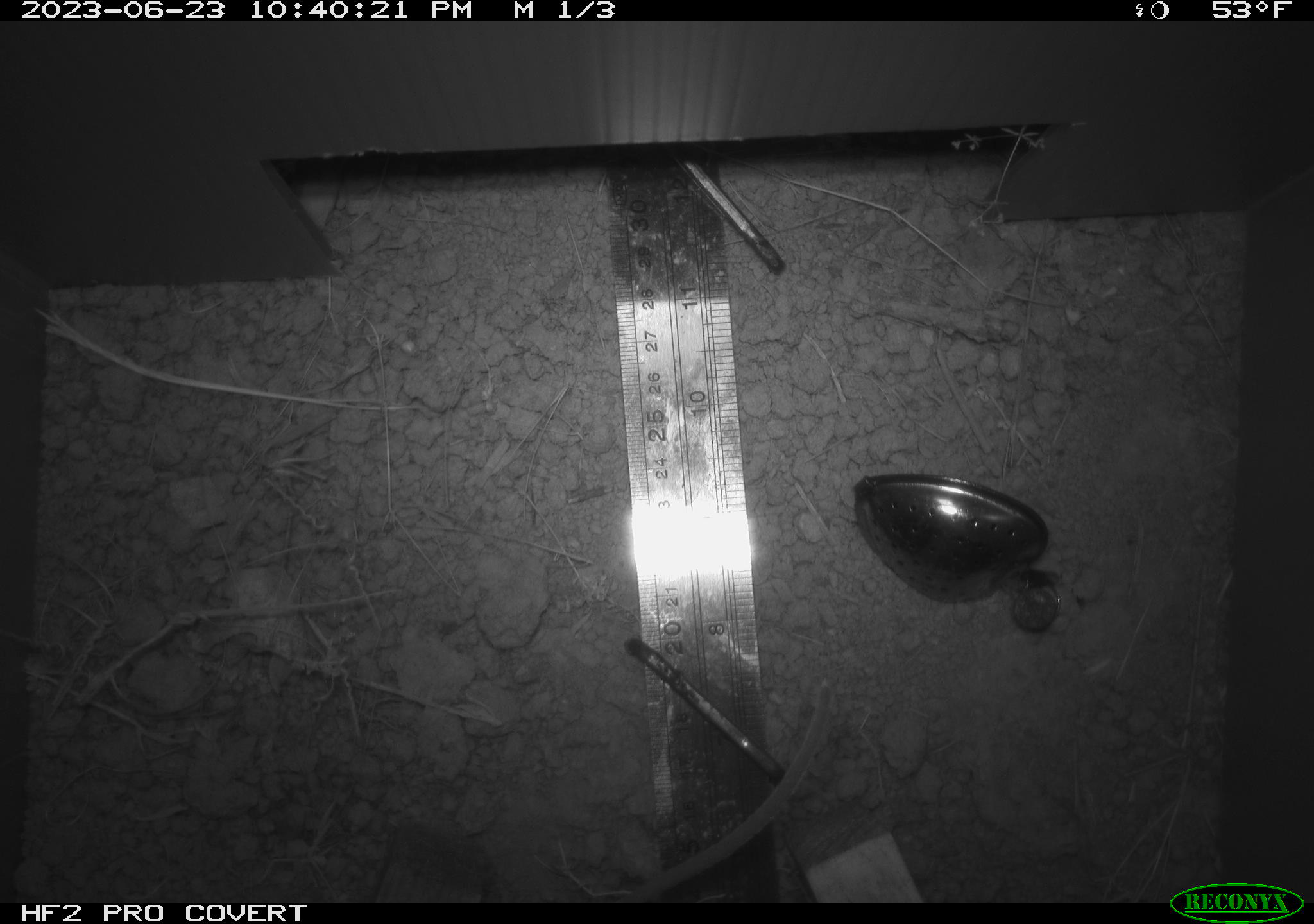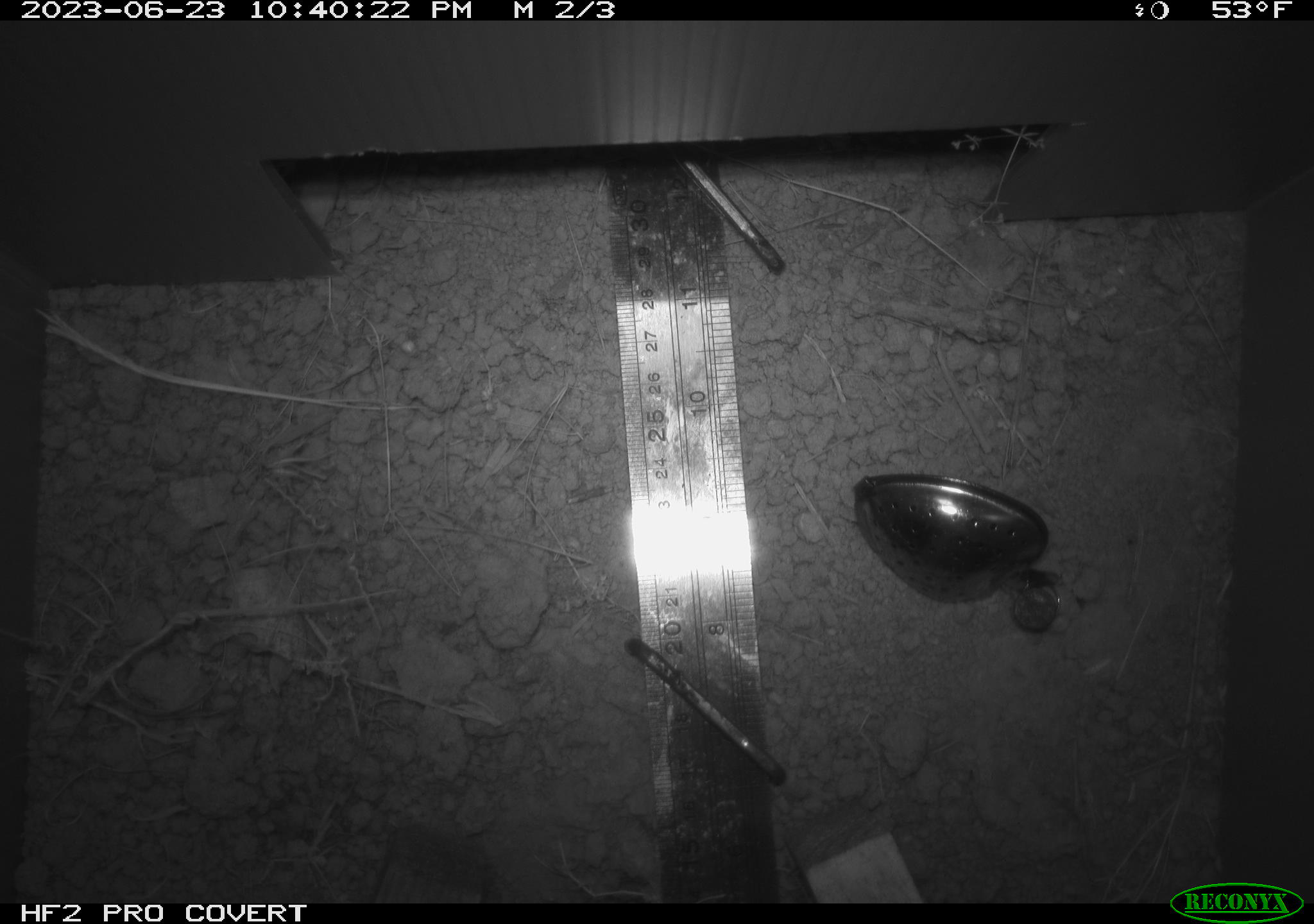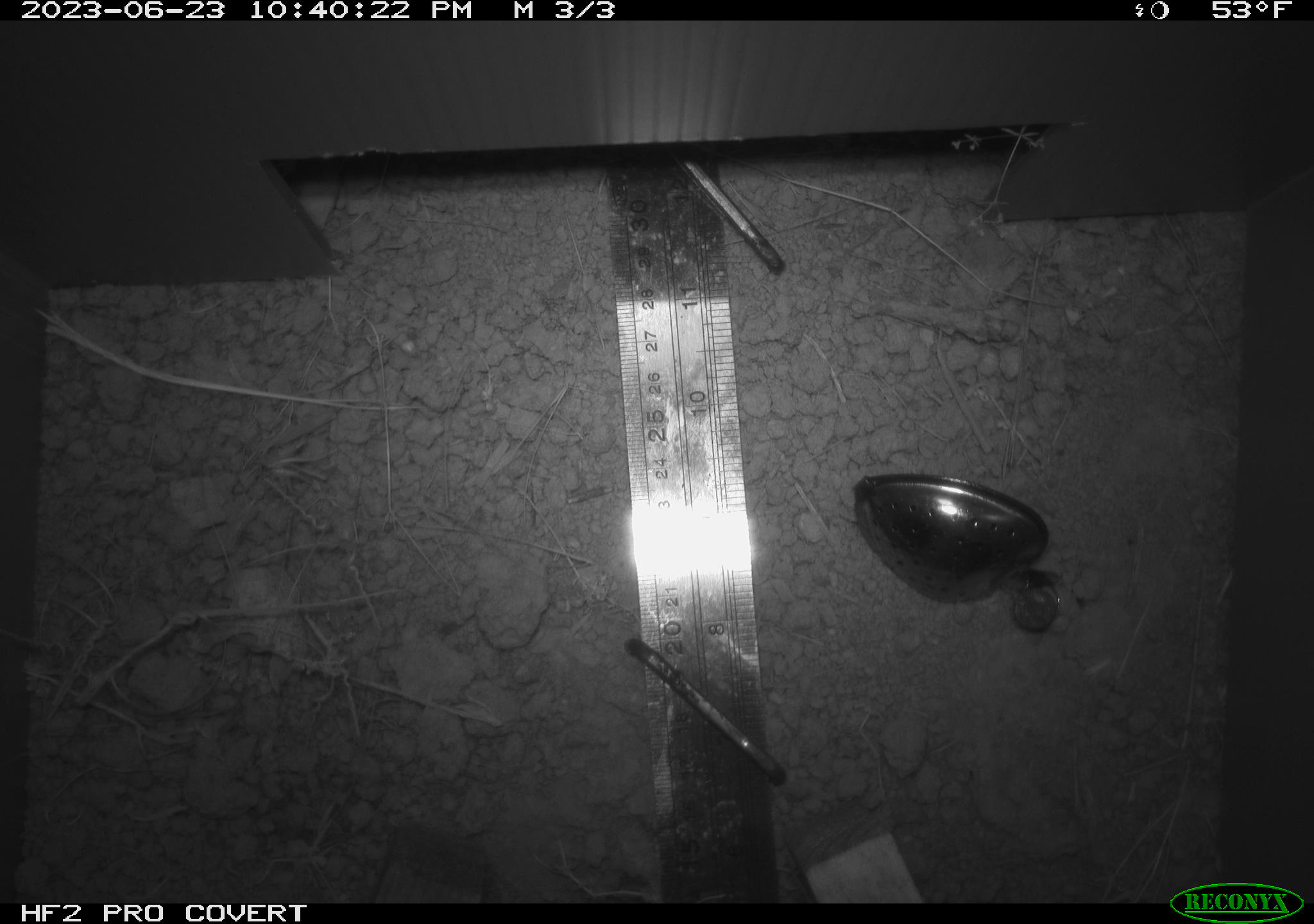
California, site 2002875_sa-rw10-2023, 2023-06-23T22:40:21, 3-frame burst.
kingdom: Animalia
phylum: Chordata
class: Mammalia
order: Rodentia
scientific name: Rodentia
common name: rodent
Rodent (Rodentia).